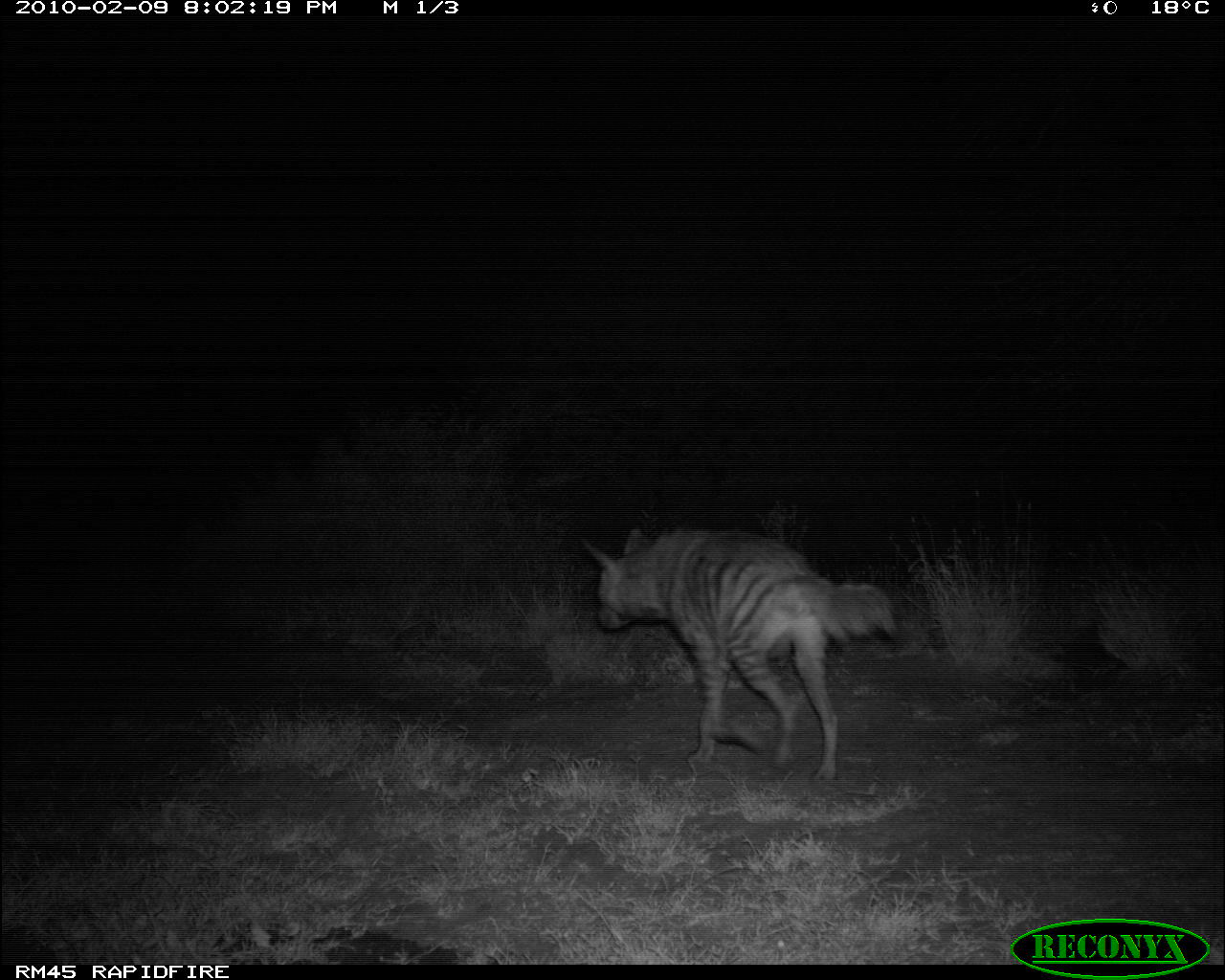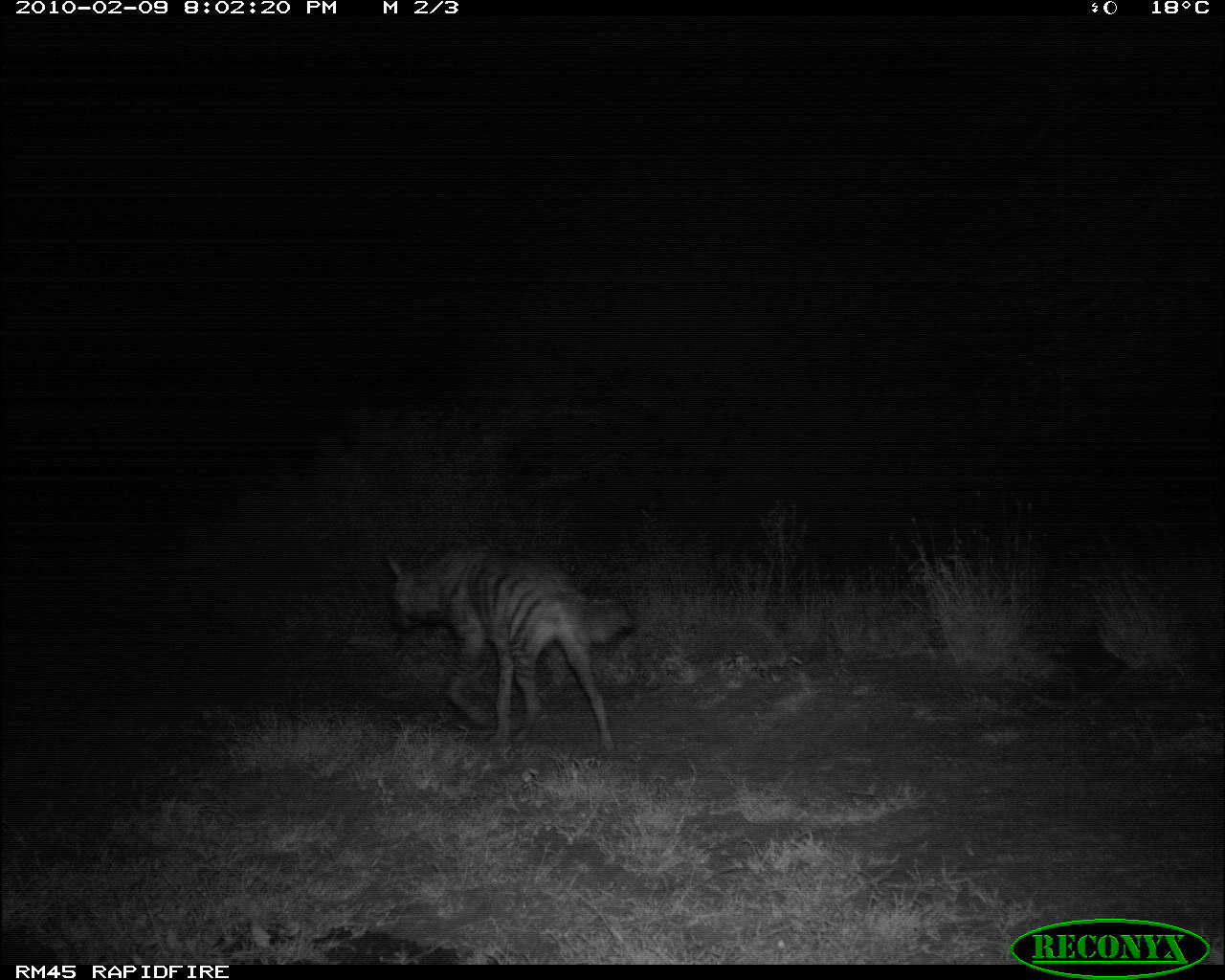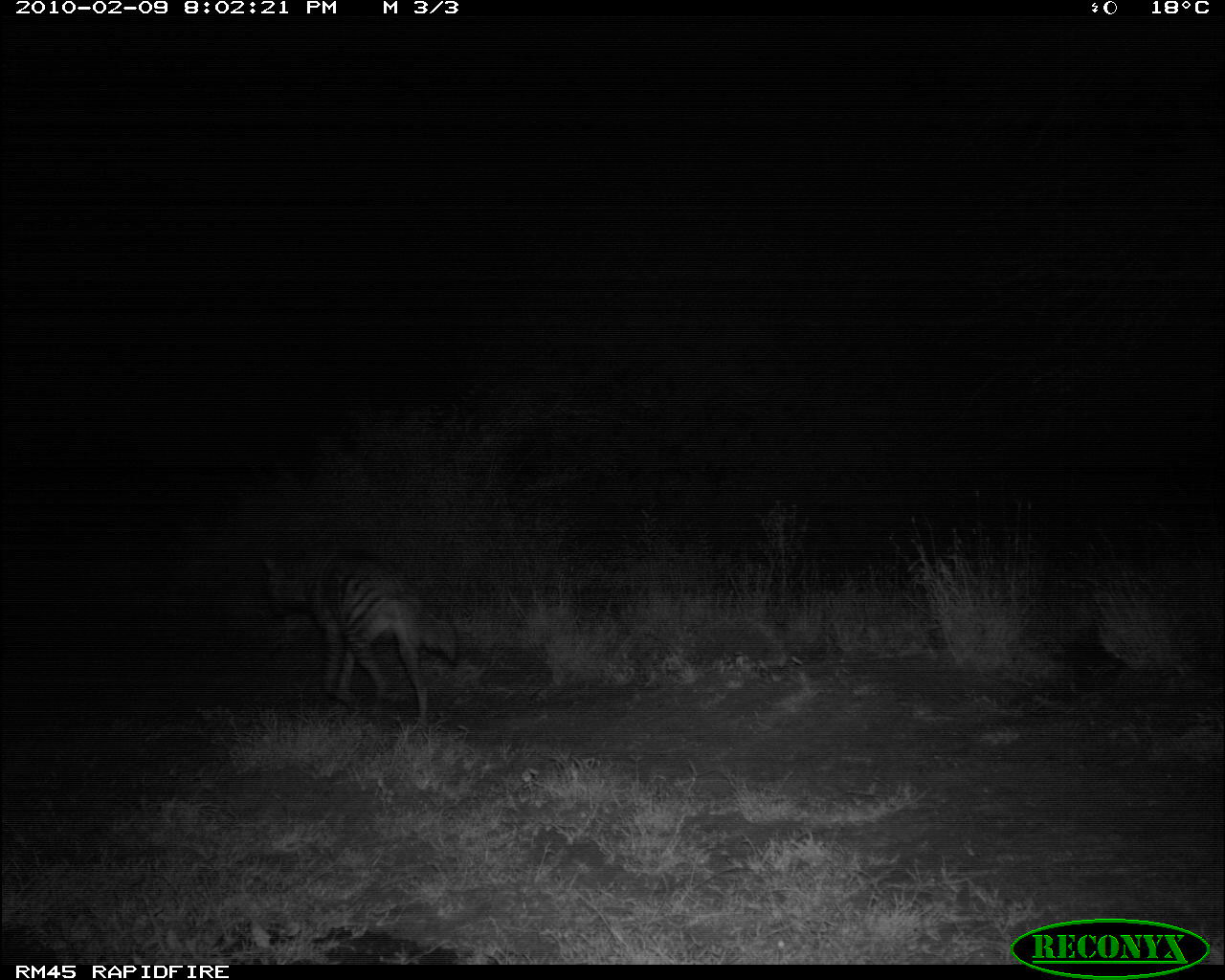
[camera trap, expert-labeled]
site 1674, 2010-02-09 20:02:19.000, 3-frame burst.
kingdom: Animalia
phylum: Chordata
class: Mammalia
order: Carnivora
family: Hyaenidae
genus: Hyaena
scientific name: Hyaena hyaena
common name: striped hyena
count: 1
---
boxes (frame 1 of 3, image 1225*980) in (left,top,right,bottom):
hyaena hyaena: (578,526,897,783)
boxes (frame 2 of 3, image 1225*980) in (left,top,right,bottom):
hyaena hyaena: (382,546,634,755)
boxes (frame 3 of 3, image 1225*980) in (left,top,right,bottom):
hyaena hyaena: (260,550,459,730)